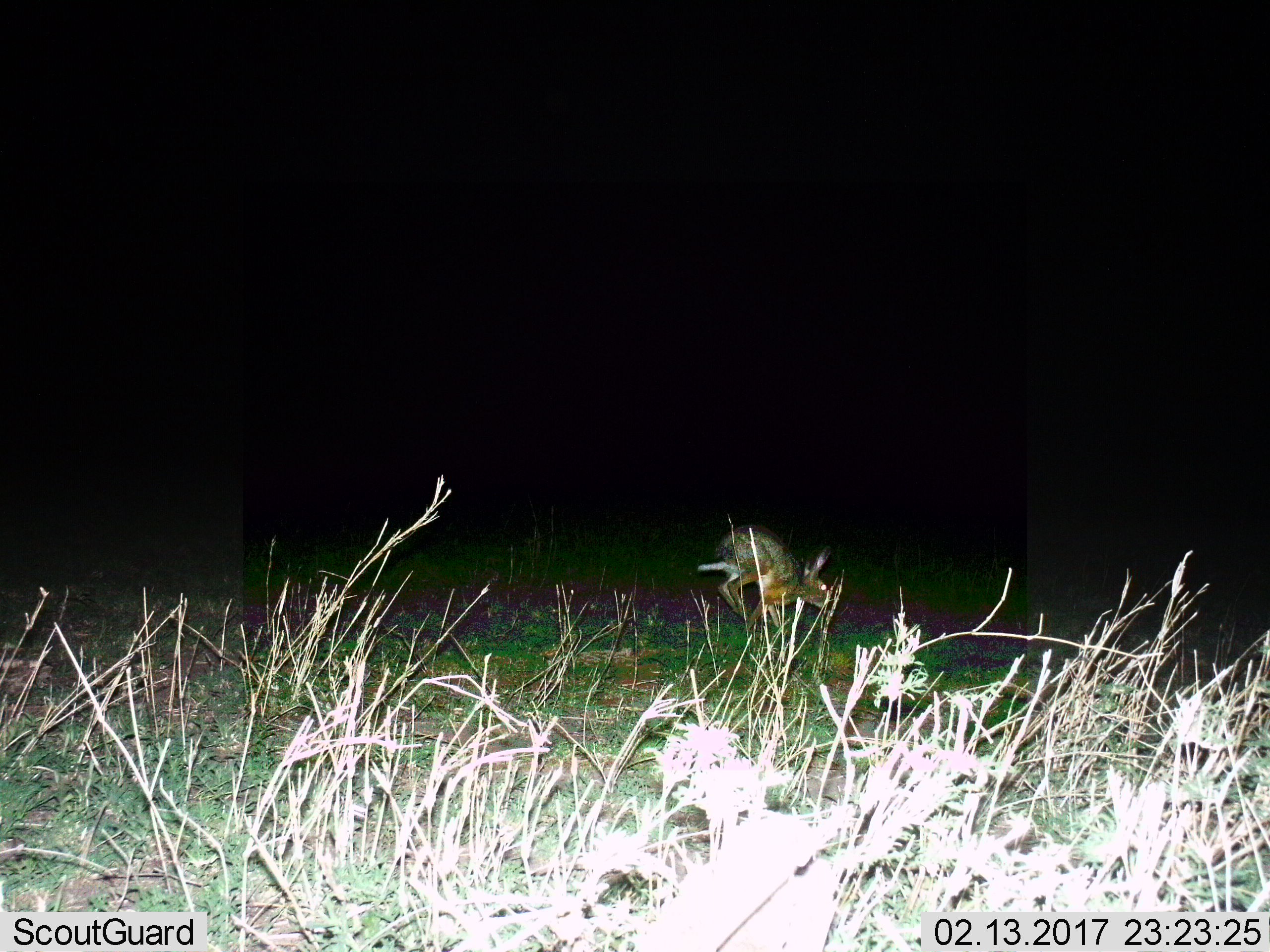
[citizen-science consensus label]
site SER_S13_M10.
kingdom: Animalia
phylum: Chordata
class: Mammalia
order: Lagomorpha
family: Leporidae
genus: Lepus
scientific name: Lepus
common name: hare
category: hareunknown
Hareunknown (hare) (Lepus), count 1. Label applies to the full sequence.